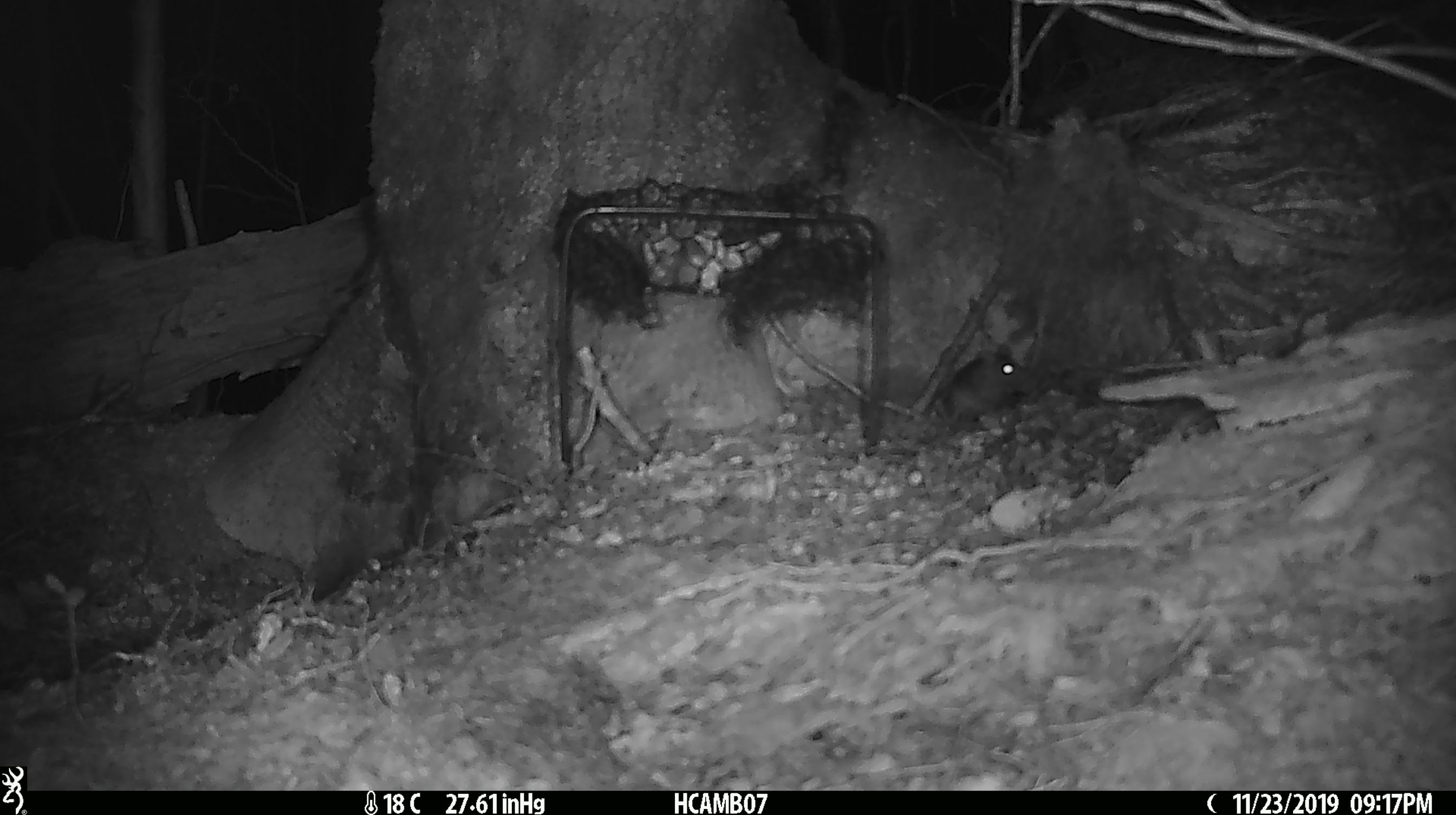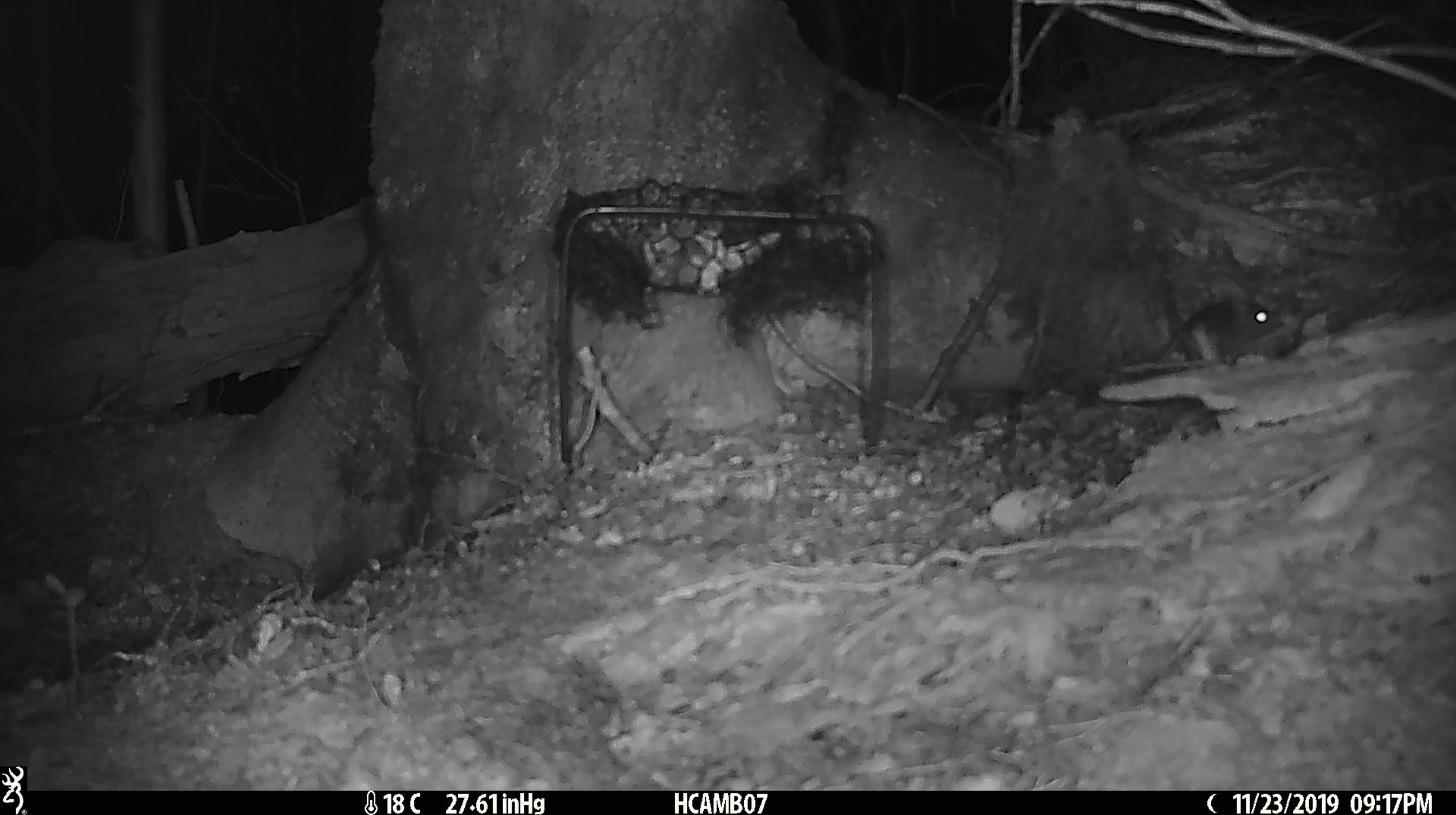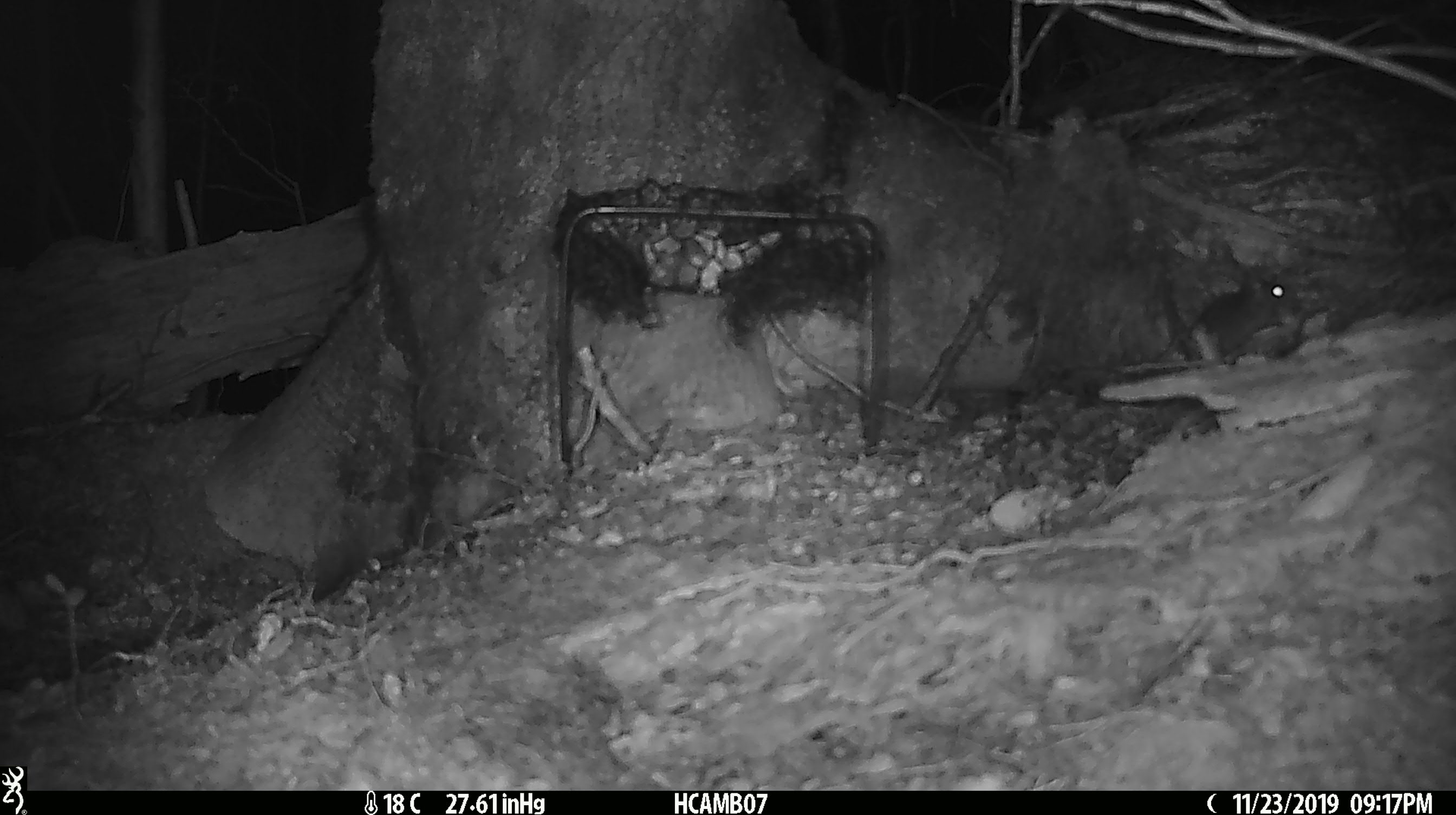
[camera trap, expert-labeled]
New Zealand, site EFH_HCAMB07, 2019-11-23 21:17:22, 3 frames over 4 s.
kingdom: Animalia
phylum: Chordata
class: Mammalia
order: Rodentia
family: Muridae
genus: Mus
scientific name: Mus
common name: mouse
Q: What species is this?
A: Mouse (Mus).